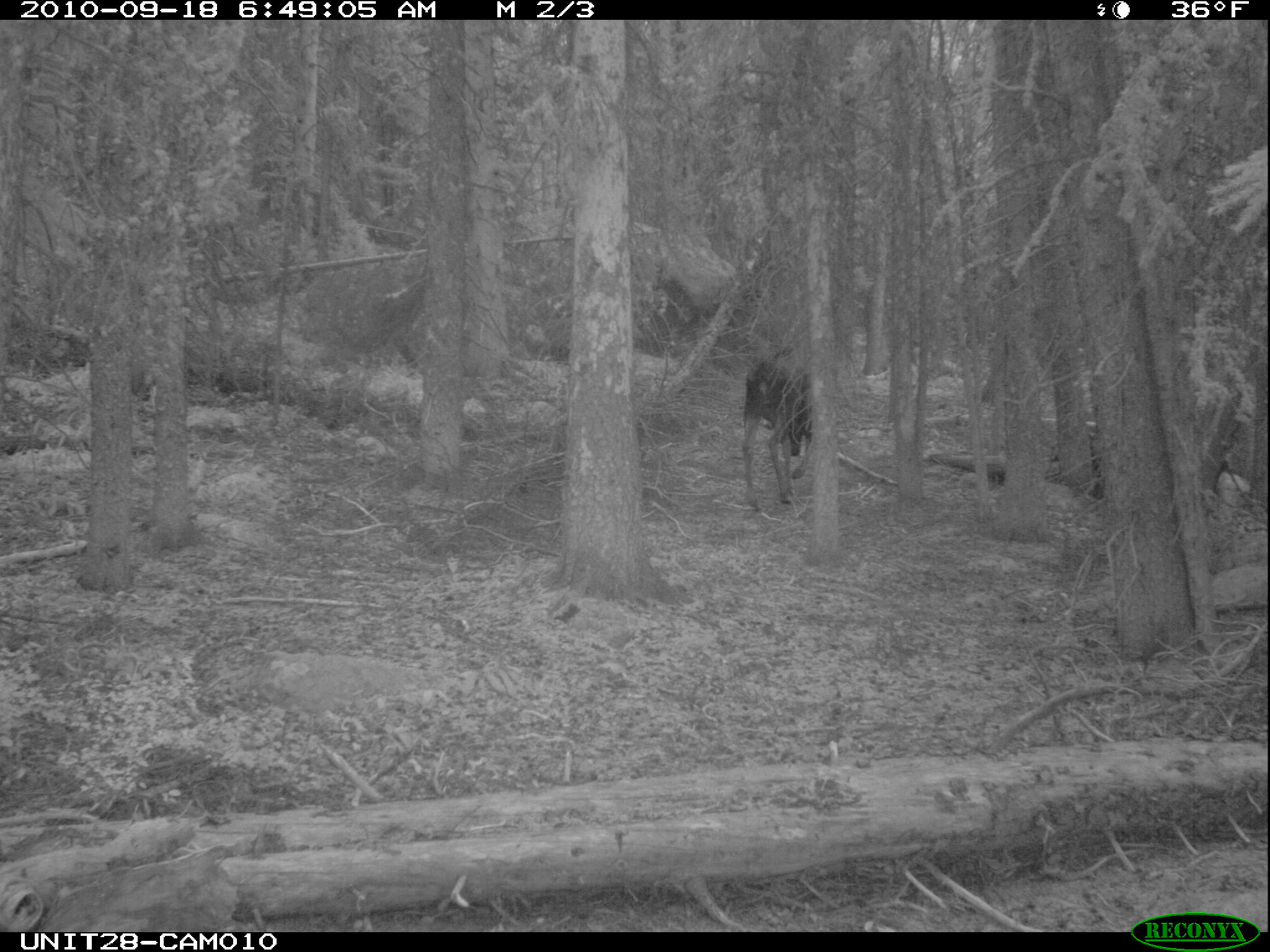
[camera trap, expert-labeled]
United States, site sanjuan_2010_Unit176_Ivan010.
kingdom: Animalia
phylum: Chordata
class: Mammalia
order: Artiodactyla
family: Cervidae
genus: Alces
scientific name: Alces alces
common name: moose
Alces alces (moose).